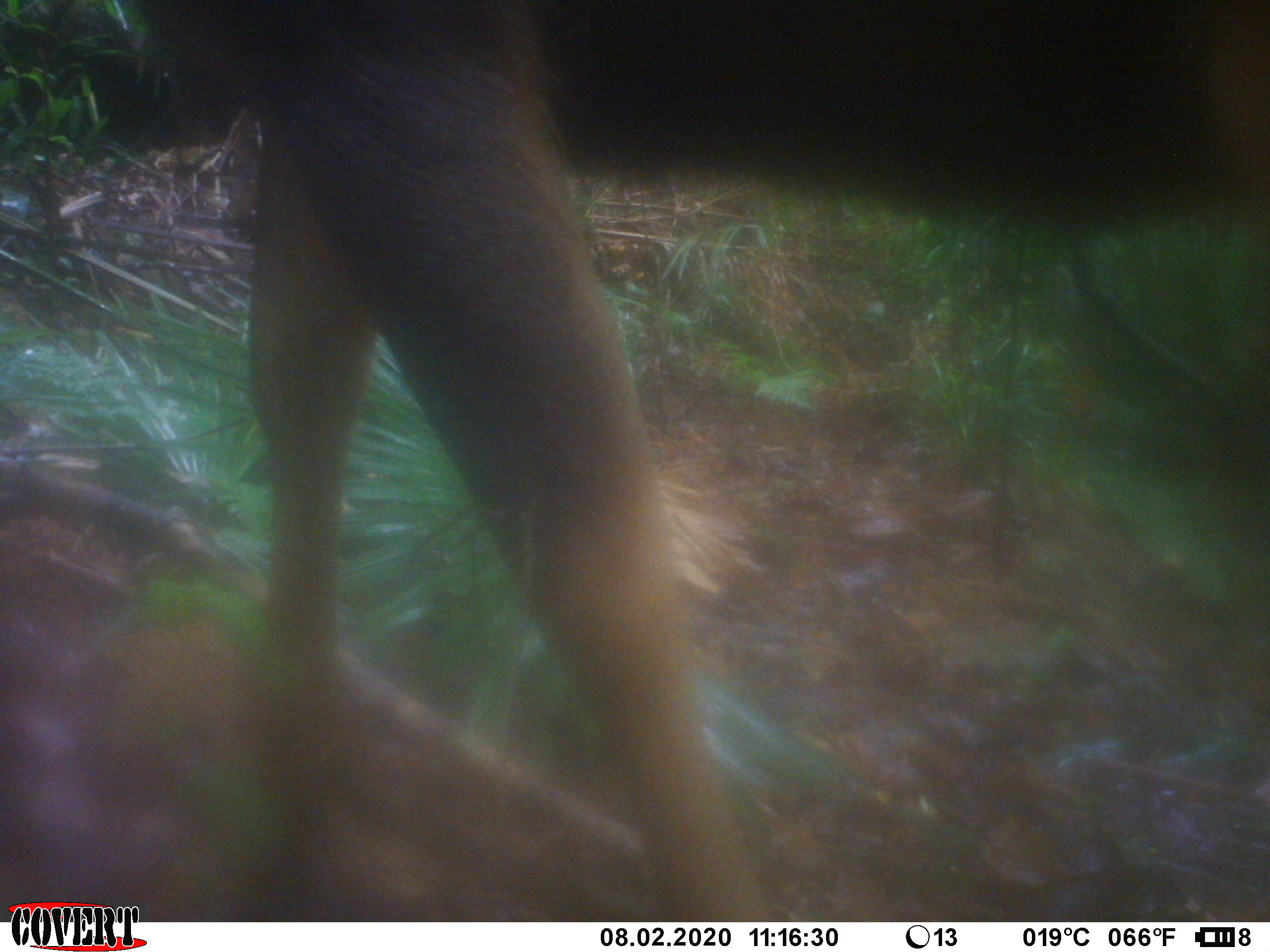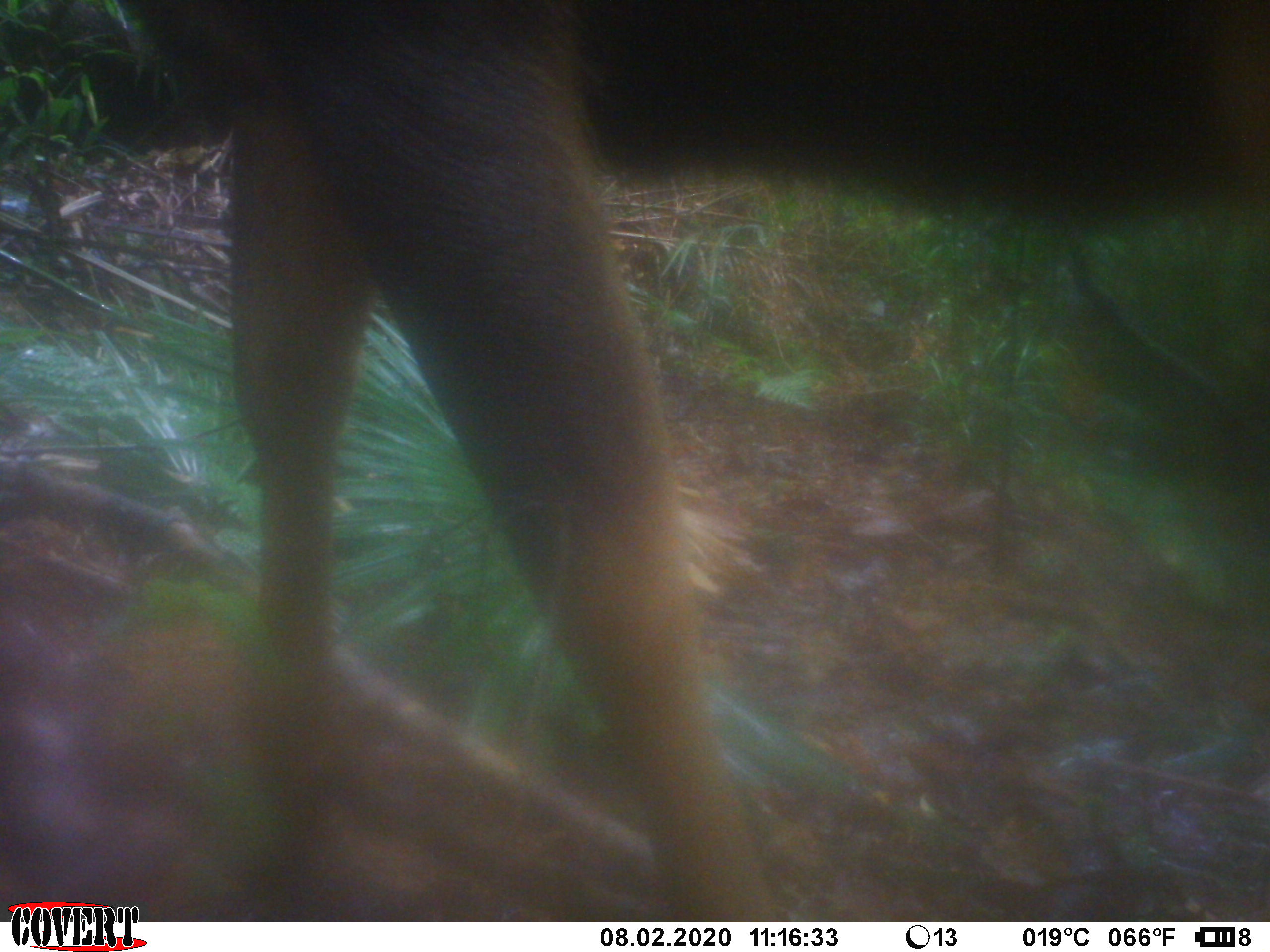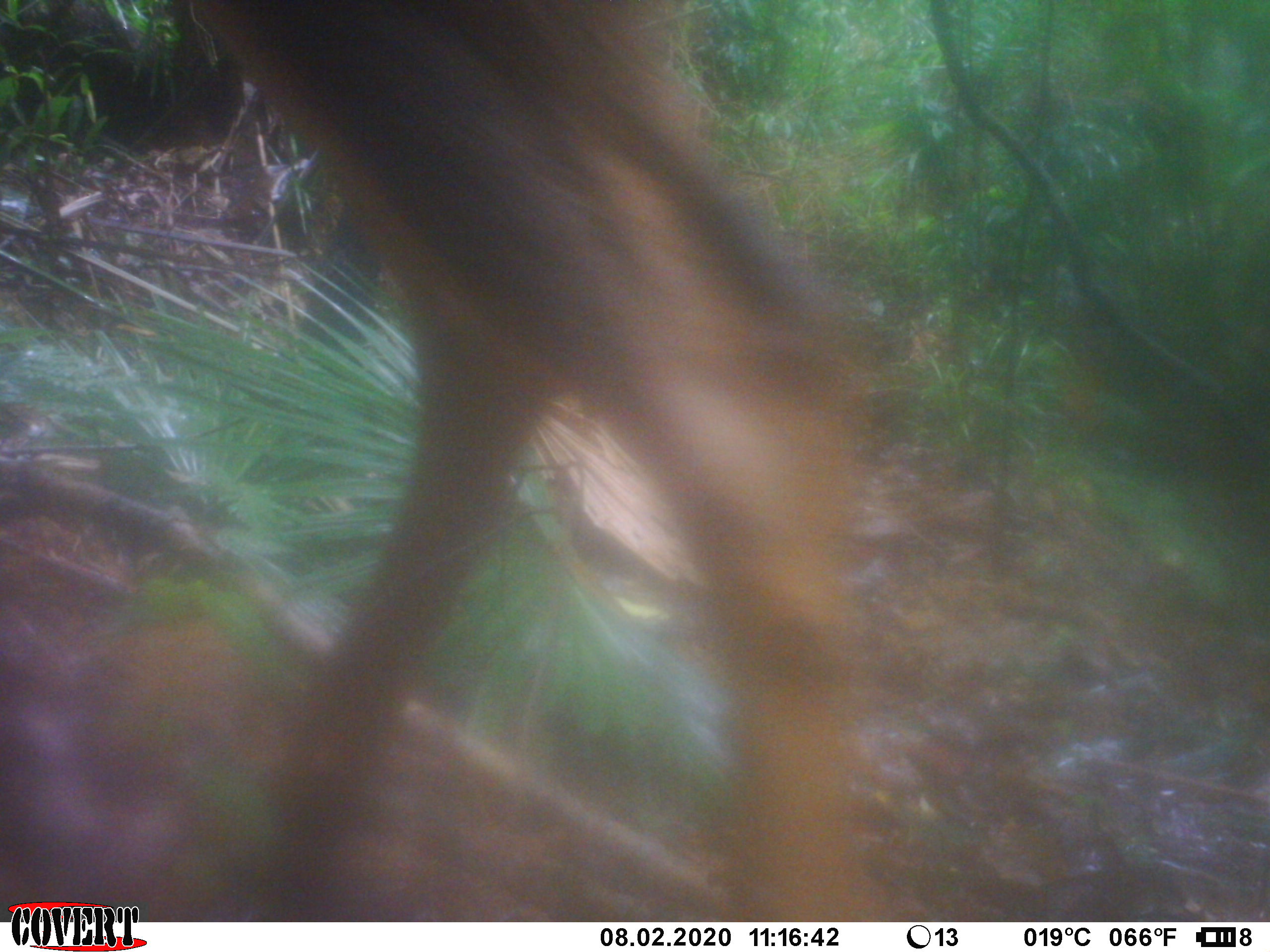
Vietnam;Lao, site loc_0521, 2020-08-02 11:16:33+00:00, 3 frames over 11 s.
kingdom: Animalia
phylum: Chordata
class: Mammalia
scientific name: Laurasiatheria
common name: ungulate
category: unidentified ungulates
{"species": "unidentified ungulates (ungulate) (Laurasiatheria)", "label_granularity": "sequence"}